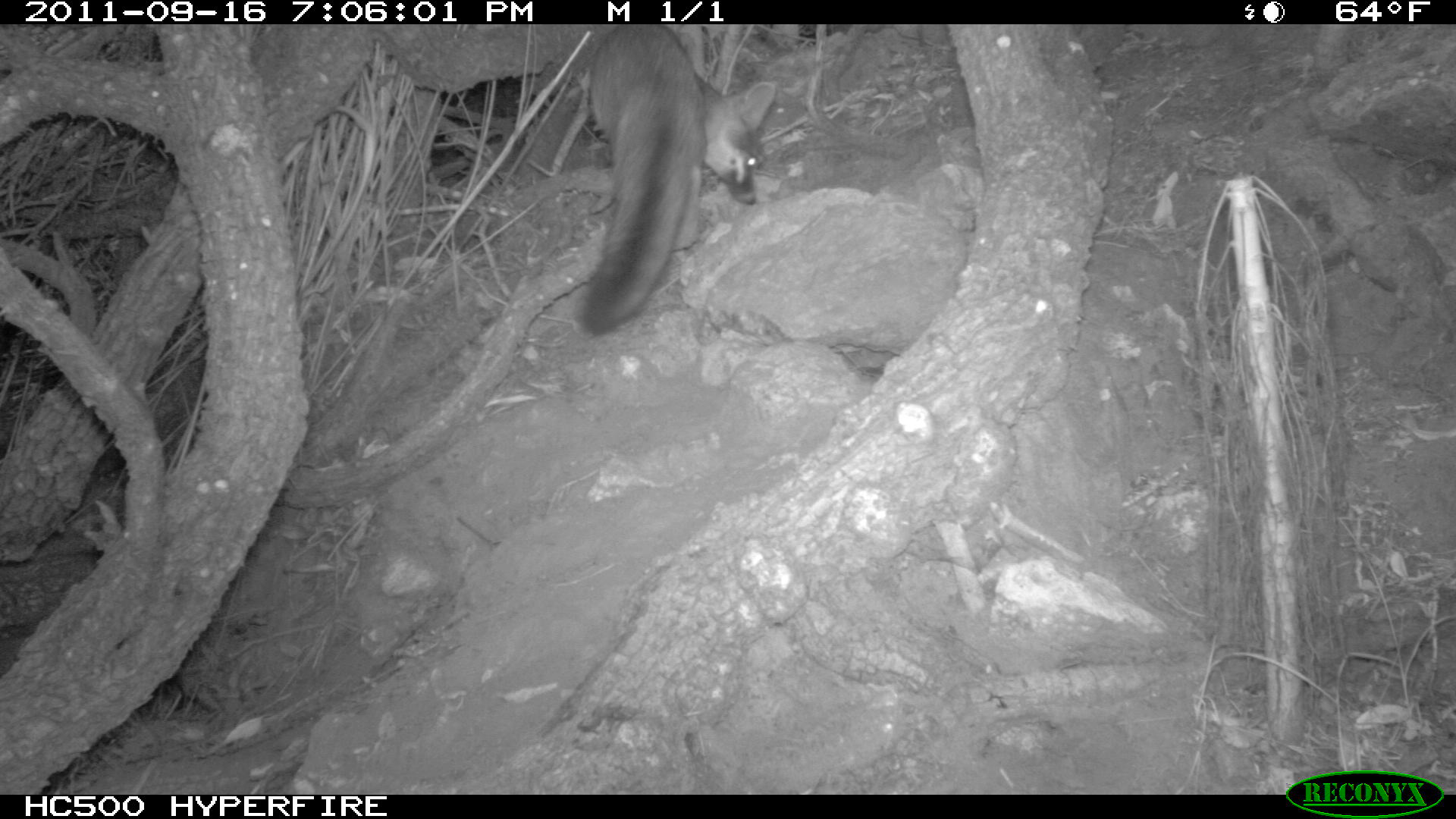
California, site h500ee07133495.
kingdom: Animalia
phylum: Chordata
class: Mammalia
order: Carnivora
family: Canidae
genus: Urocyon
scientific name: Urocyon littoralis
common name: island fox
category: fox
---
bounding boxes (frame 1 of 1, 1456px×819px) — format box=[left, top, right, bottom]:
fox: box=[557, 24, 777, 336]